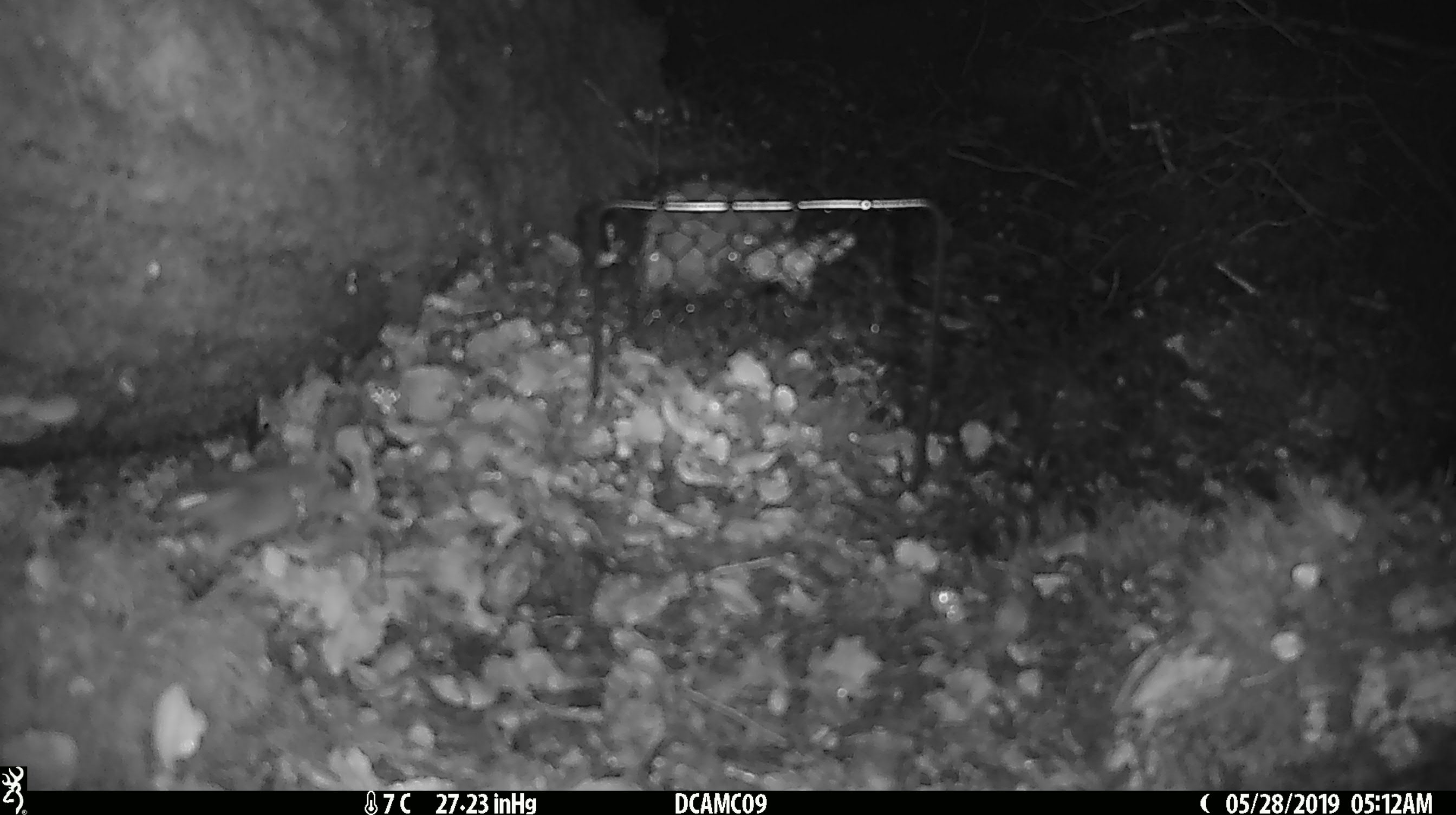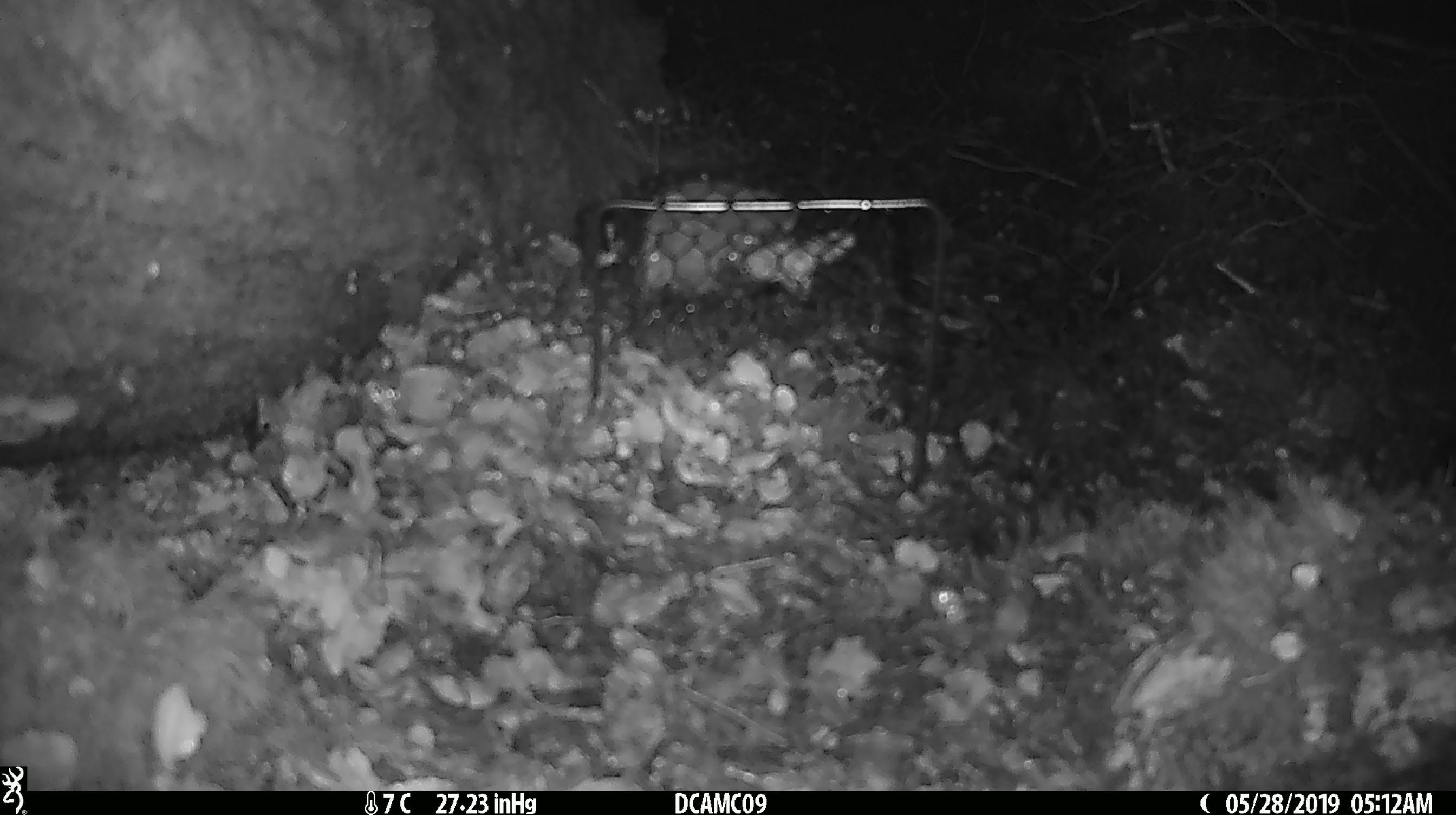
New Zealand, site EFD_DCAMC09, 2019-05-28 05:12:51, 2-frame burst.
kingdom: Animalia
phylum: Chordata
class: Mammalia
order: Rodentia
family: Muridae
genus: Mus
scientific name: Mus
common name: mouse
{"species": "mouse (Mus)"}